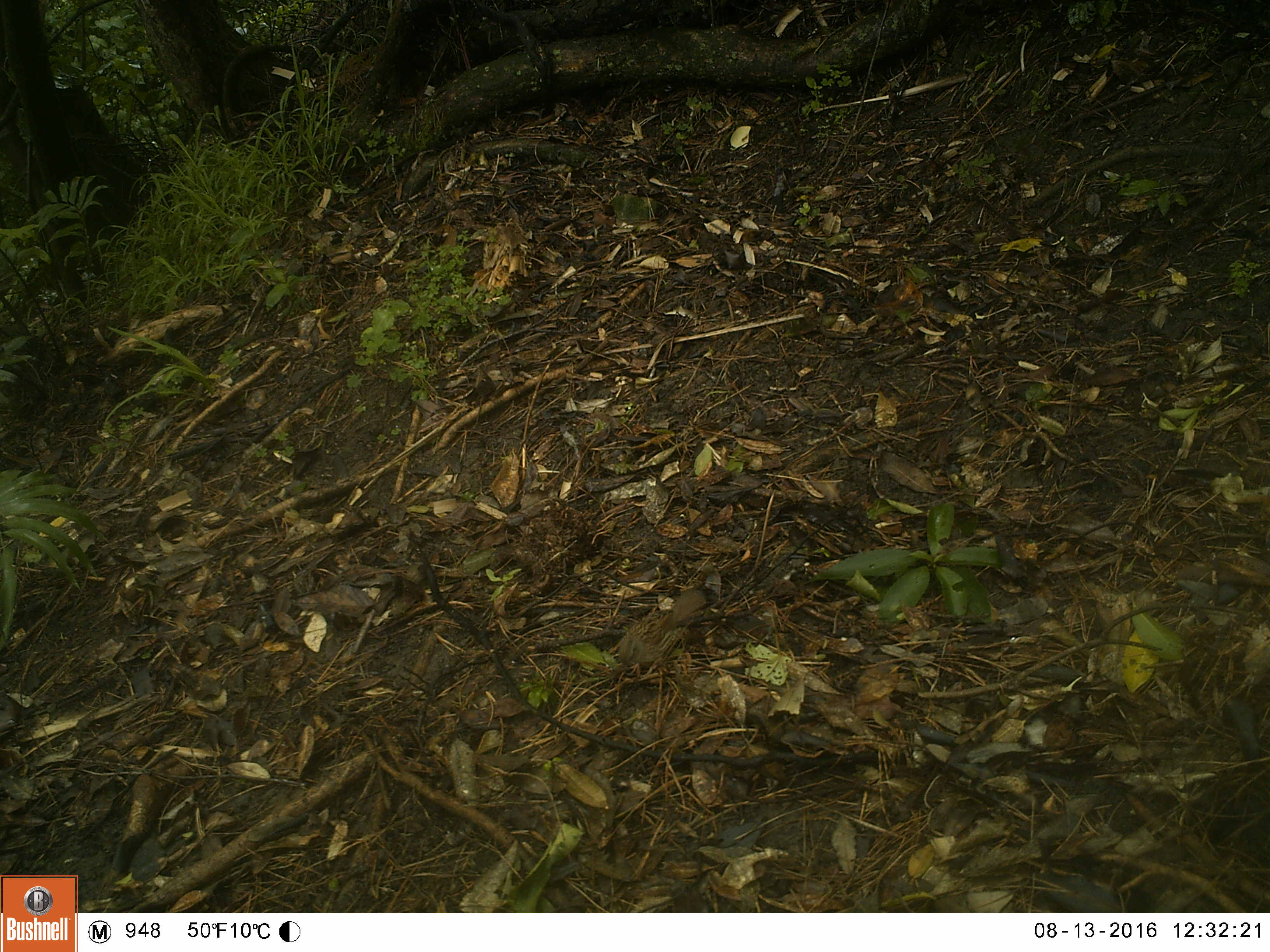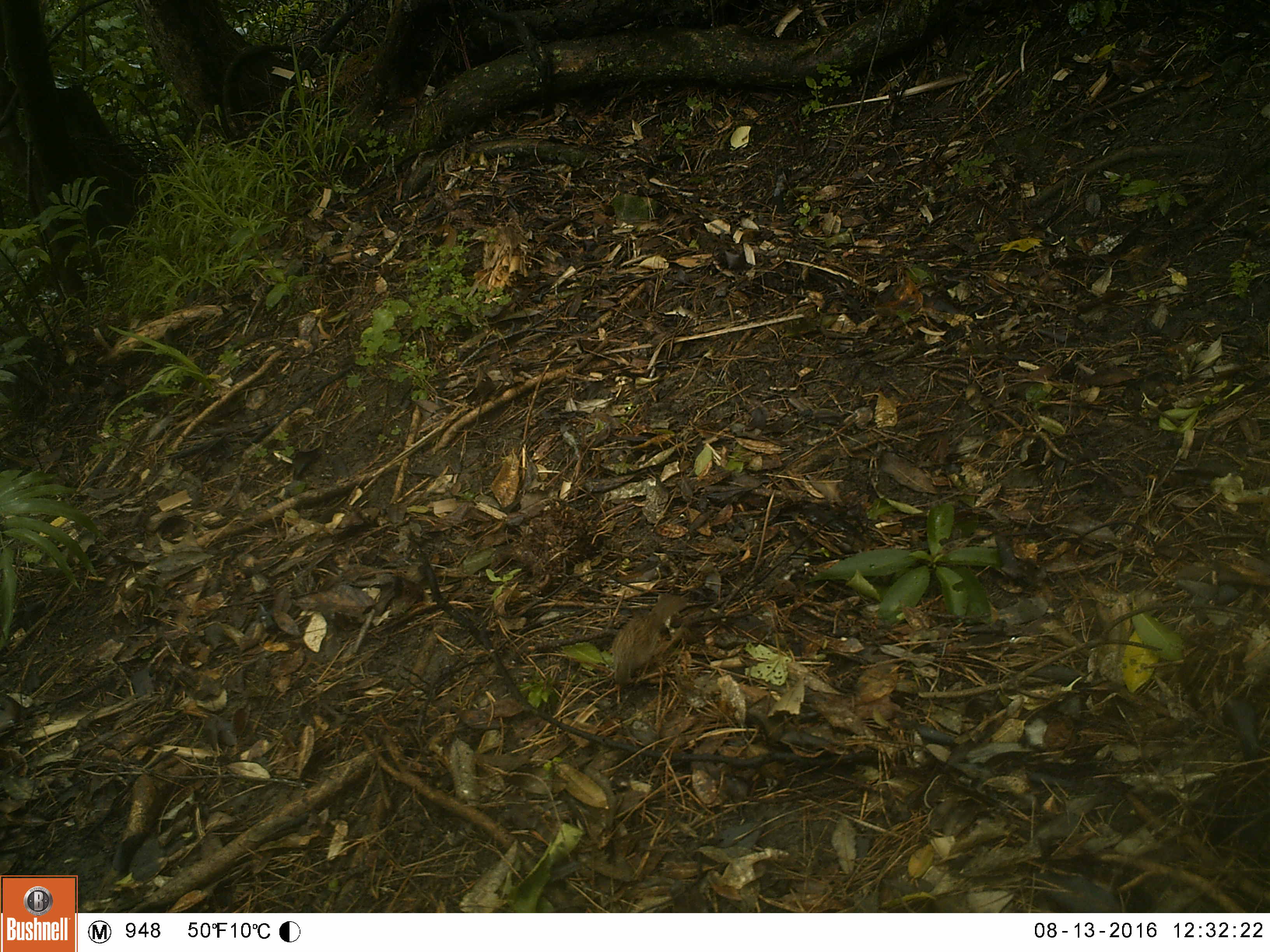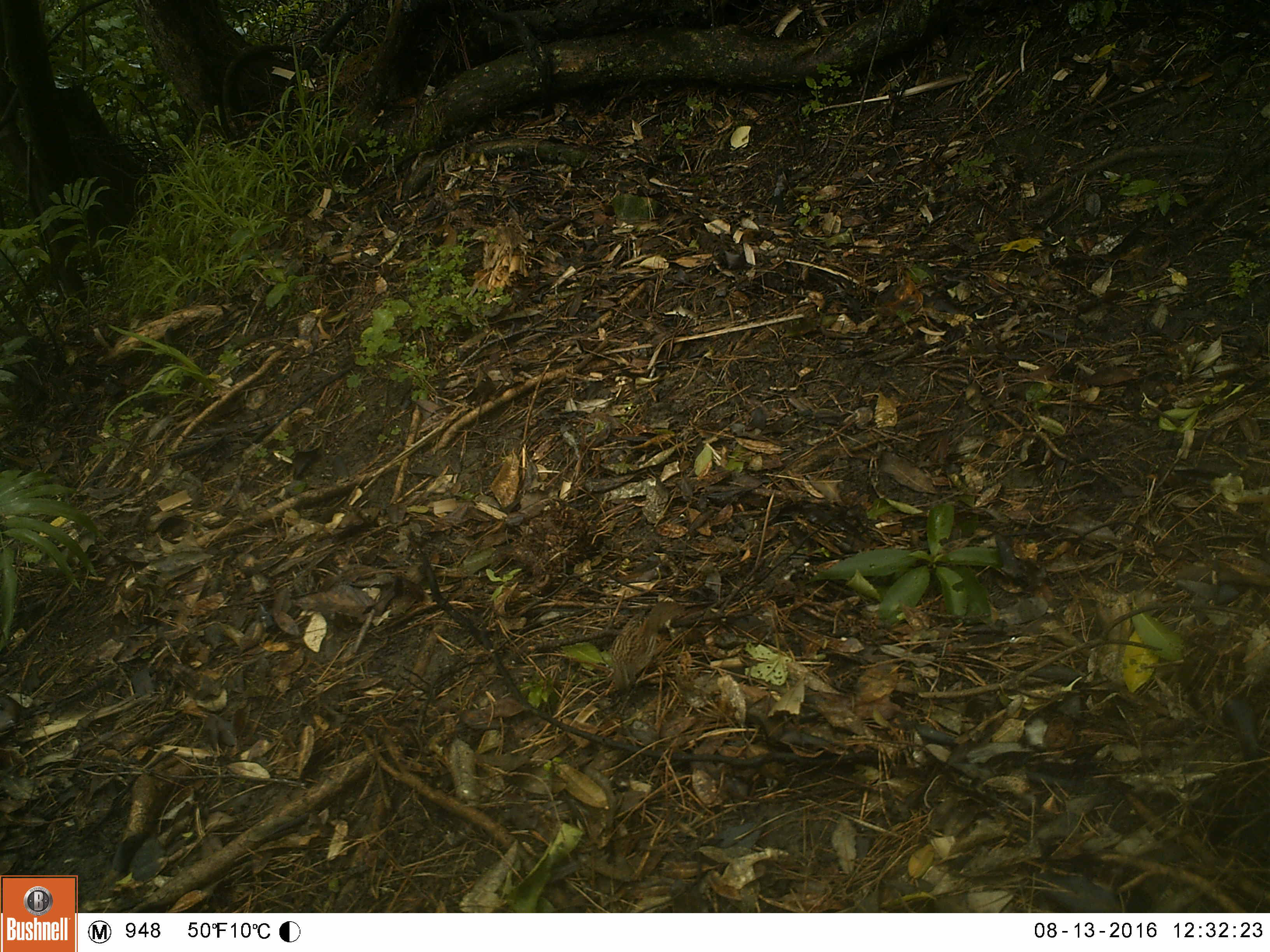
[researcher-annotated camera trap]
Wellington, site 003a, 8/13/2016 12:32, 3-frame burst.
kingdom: Animalia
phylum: Chordata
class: Aves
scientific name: Aves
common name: bird